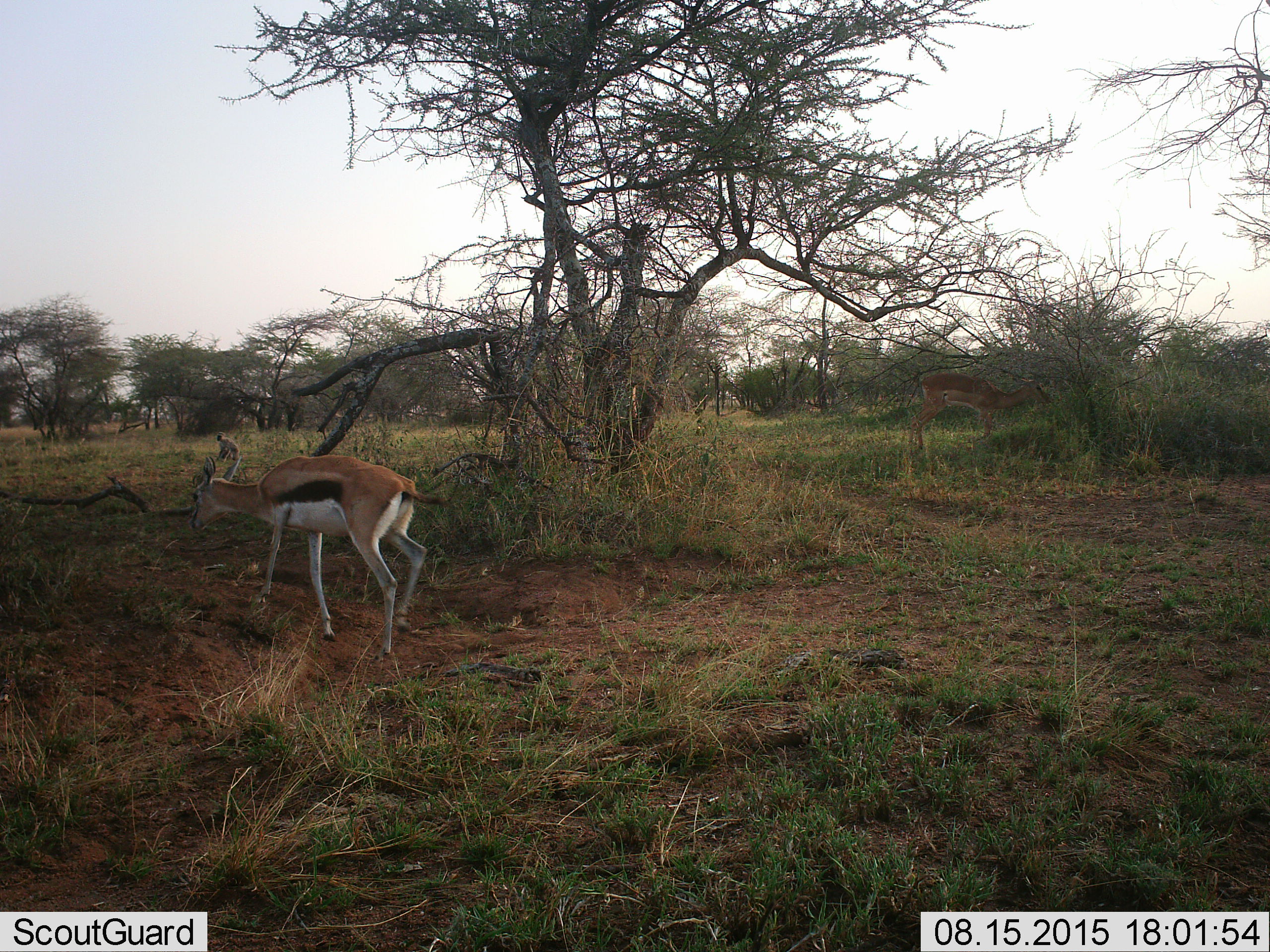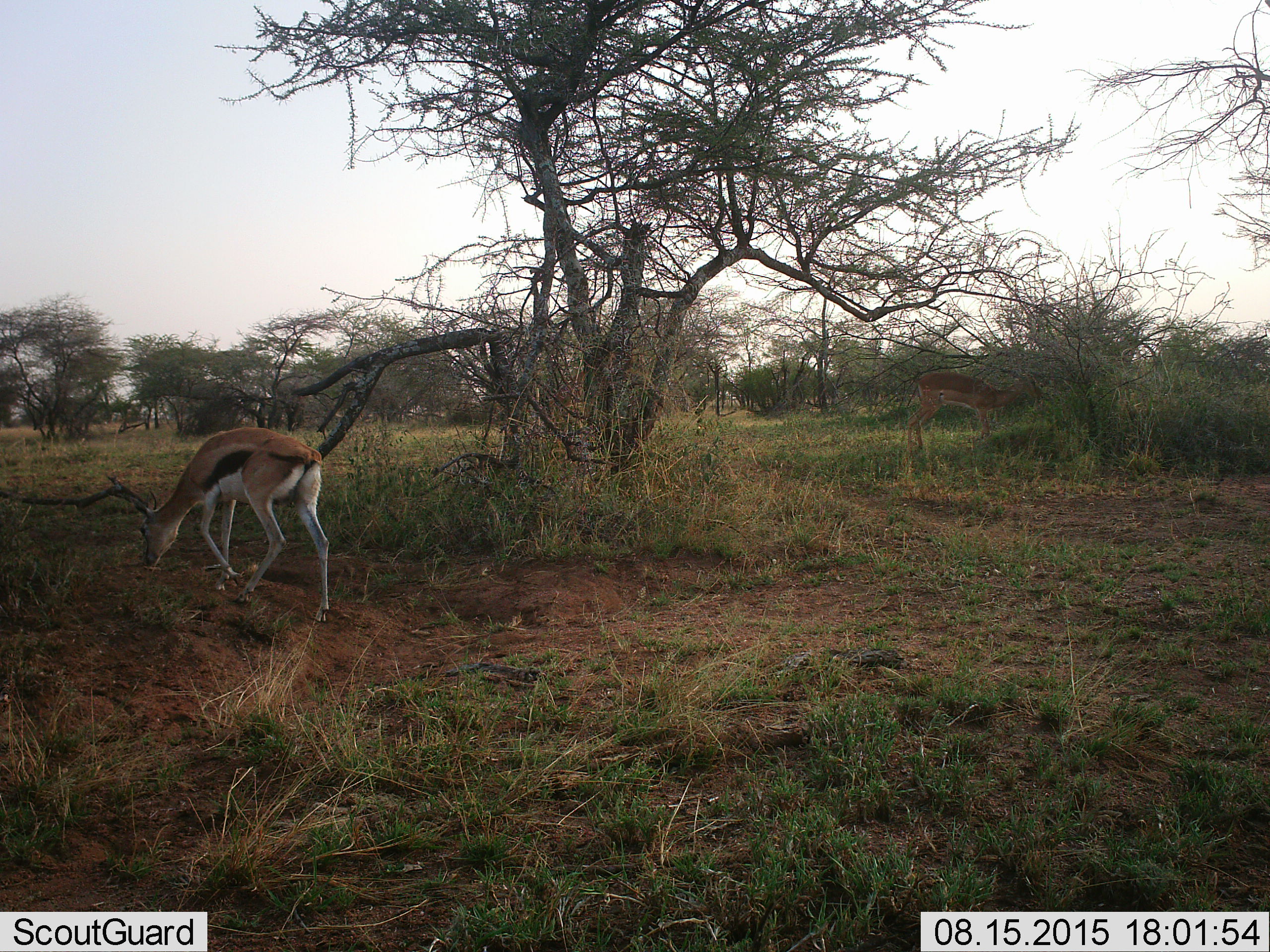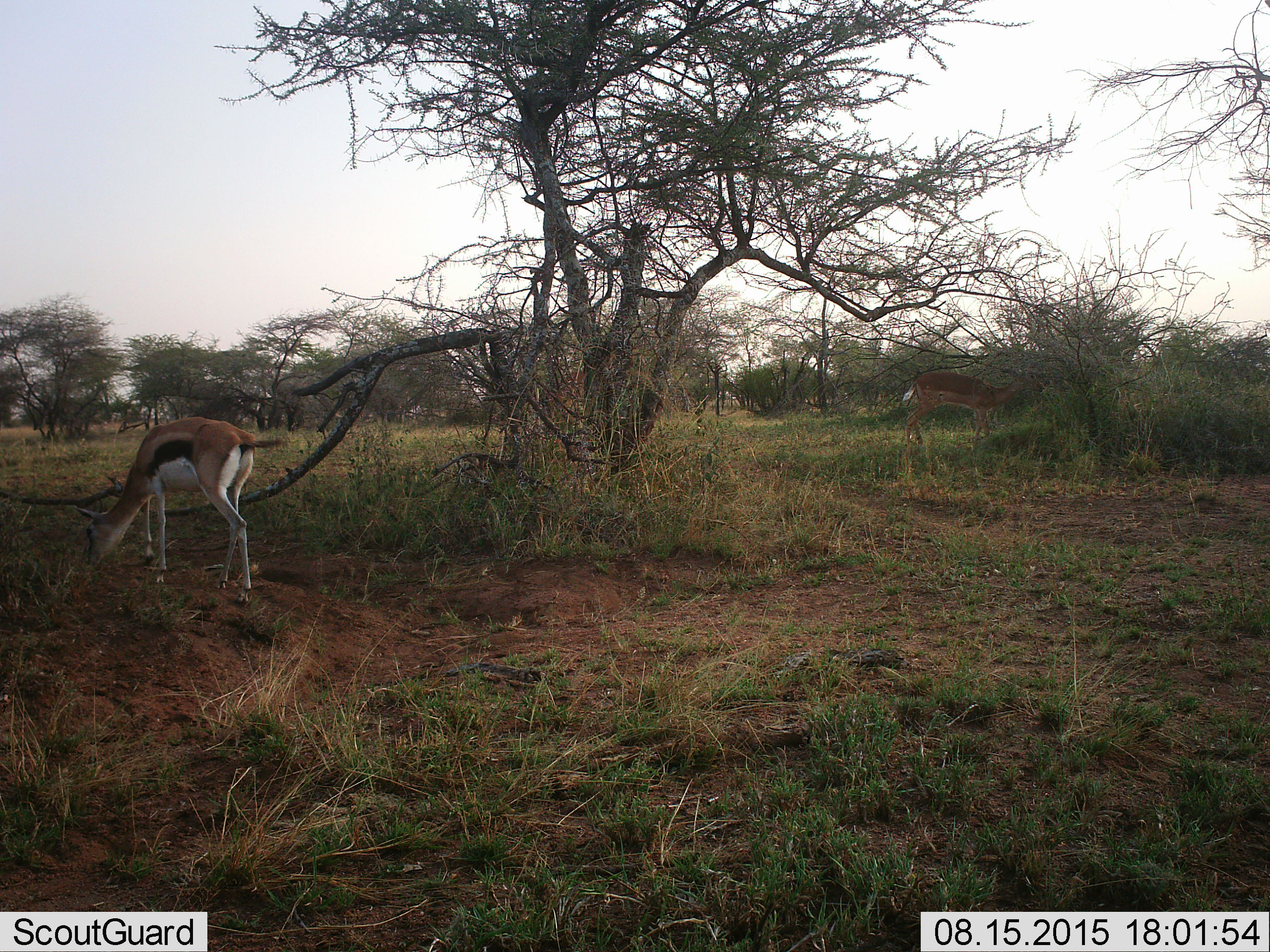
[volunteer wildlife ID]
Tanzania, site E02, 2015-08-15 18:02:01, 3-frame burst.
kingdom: Animalia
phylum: Chordata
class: Mammalia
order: Artiodactyla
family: Bovidae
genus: Eudorcas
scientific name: Eudorcas thomsonii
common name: thomson's gazelle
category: gazellethomsons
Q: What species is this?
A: Gazellethomsons (thomson's gazelle) (Eudorcas thomsonii).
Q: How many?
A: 1.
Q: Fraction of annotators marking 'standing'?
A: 11%.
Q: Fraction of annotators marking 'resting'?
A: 0%.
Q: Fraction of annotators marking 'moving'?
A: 83%.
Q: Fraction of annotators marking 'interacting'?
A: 0%.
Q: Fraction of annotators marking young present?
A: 0%.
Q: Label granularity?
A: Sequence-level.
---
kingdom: Animalia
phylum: Chordata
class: Mammalia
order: Primates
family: Cercopithecidae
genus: Chlorocebus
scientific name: Chlorocebus pygerythrus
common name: vervet monkey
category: monkeyvervet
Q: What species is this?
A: Monkeyvervet (vervet monkey) (Chlorocebus pygerythrus).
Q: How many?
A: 1.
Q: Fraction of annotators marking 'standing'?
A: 10%.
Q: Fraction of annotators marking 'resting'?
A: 80%.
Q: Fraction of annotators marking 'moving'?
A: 10%.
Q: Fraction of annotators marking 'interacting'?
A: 0%.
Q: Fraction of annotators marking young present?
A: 0%.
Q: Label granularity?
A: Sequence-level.